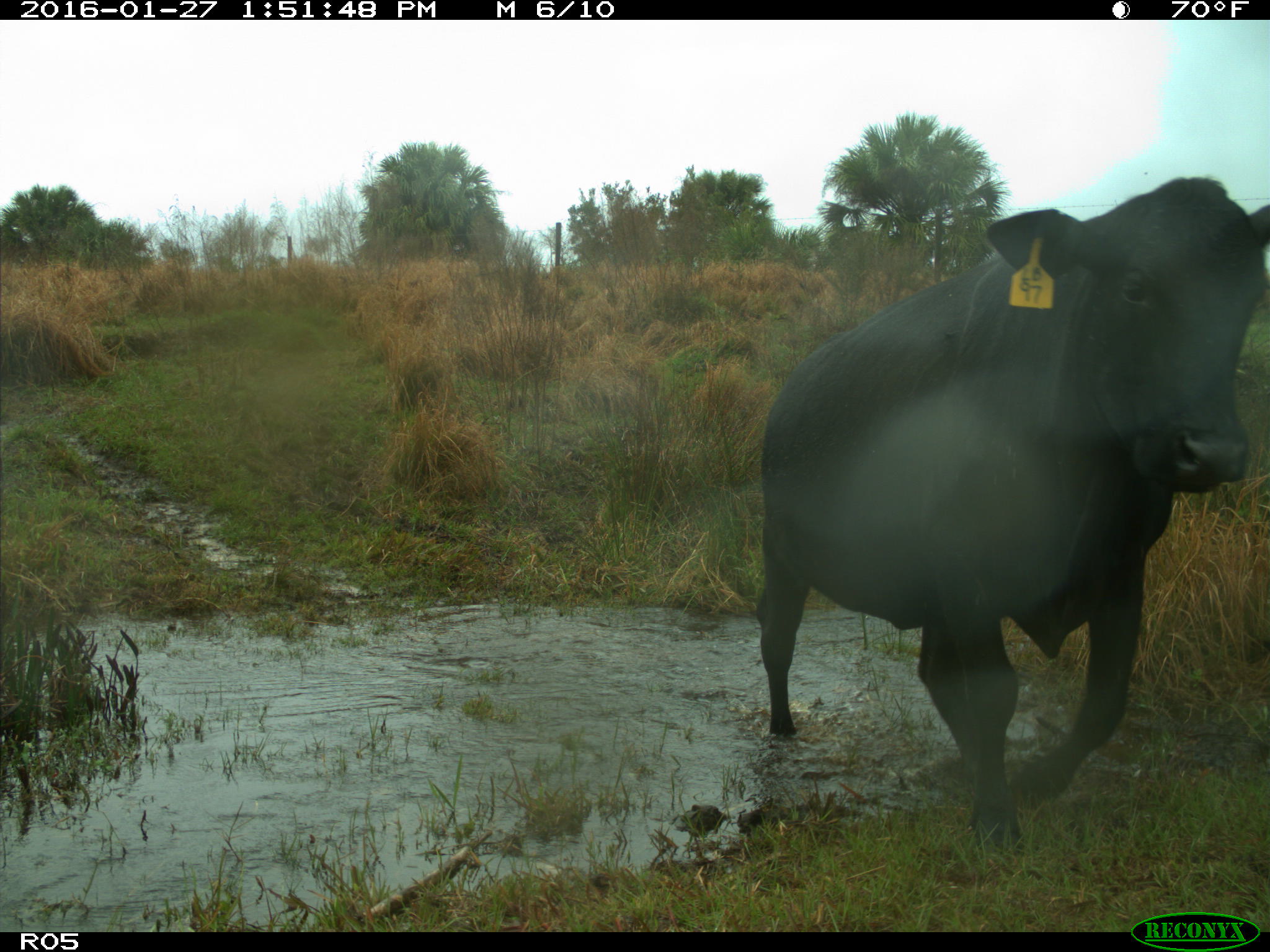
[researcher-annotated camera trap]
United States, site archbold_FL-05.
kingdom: Animalia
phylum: Chordata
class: Mammalia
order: Artiodactyla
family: Bovidae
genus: Bos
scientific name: Bos taurus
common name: domestic cow